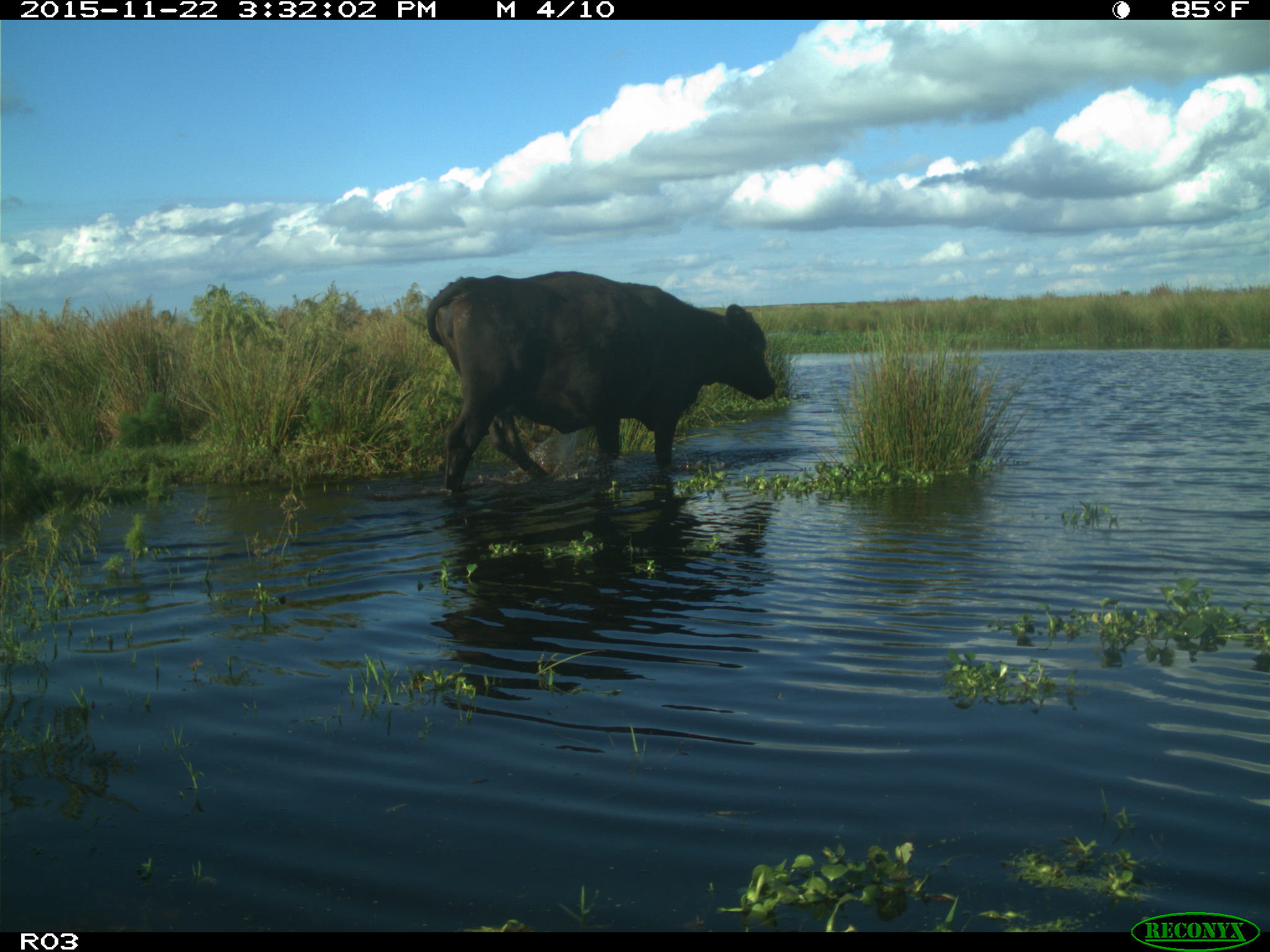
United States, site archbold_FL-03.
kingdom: Animalia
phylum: Chordata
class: Mammalia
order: Artiodactyla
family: Bovidae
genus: Bos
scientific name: Bos taurus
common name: domestic cow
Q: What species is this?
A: Bos taurus (domestic cow).